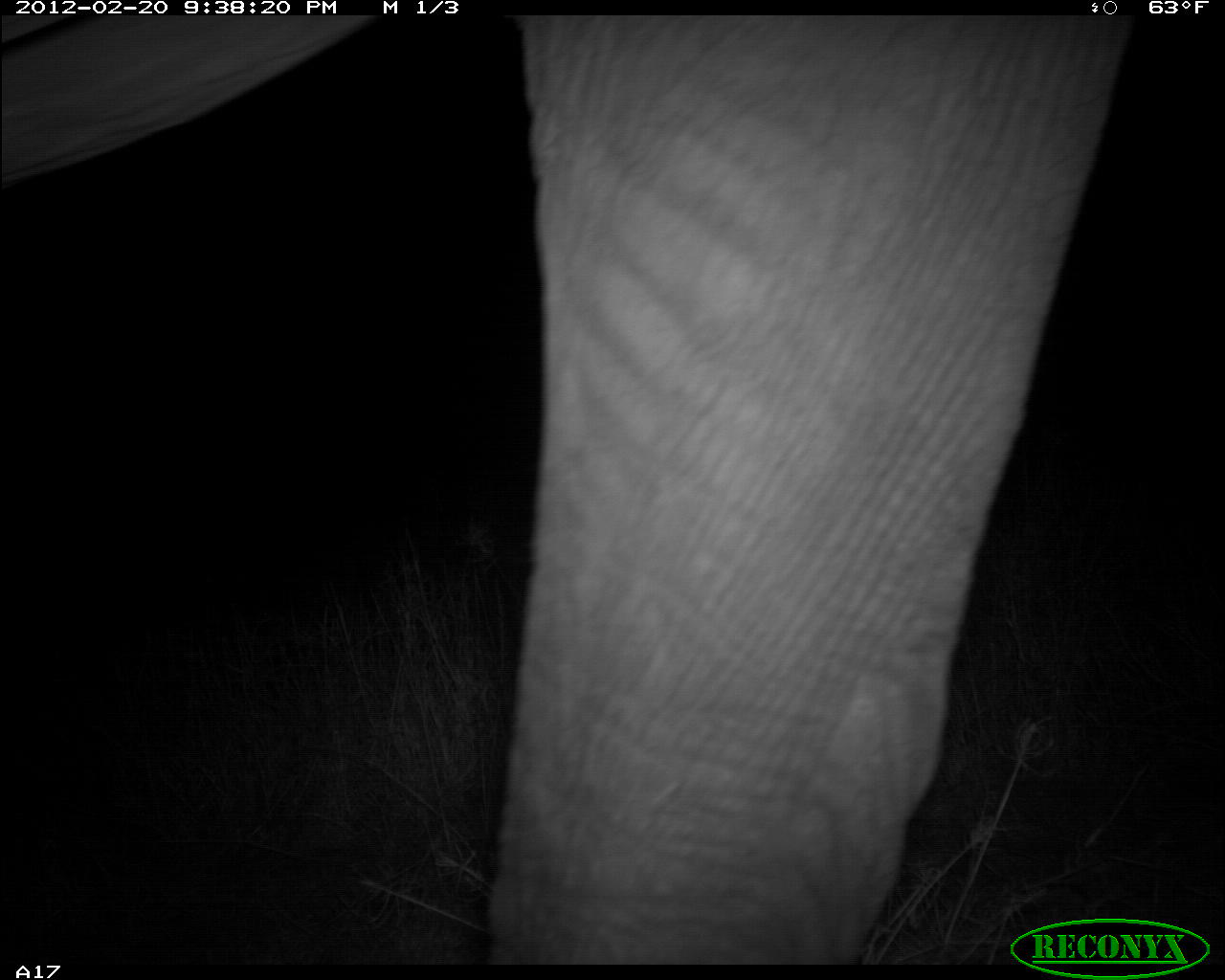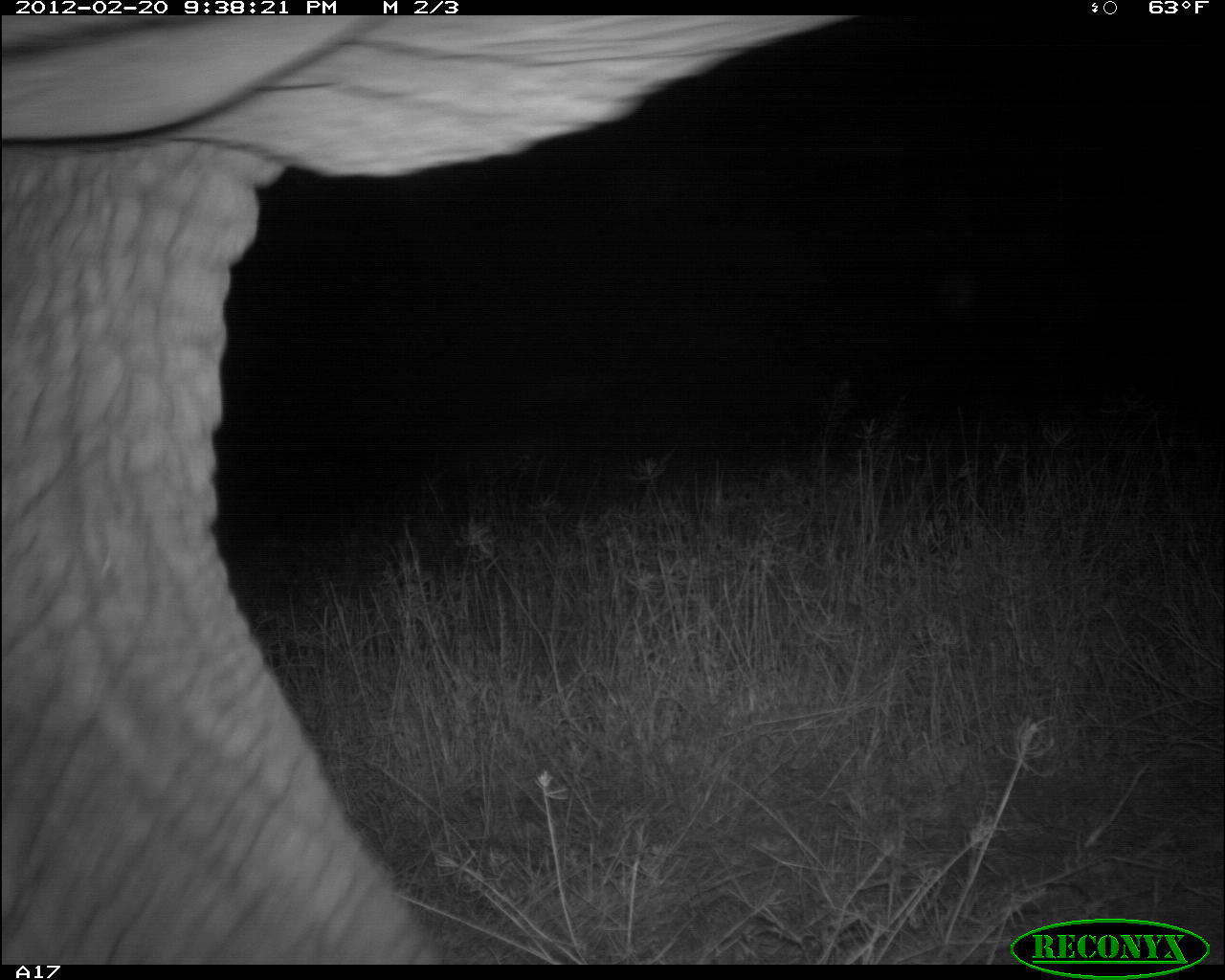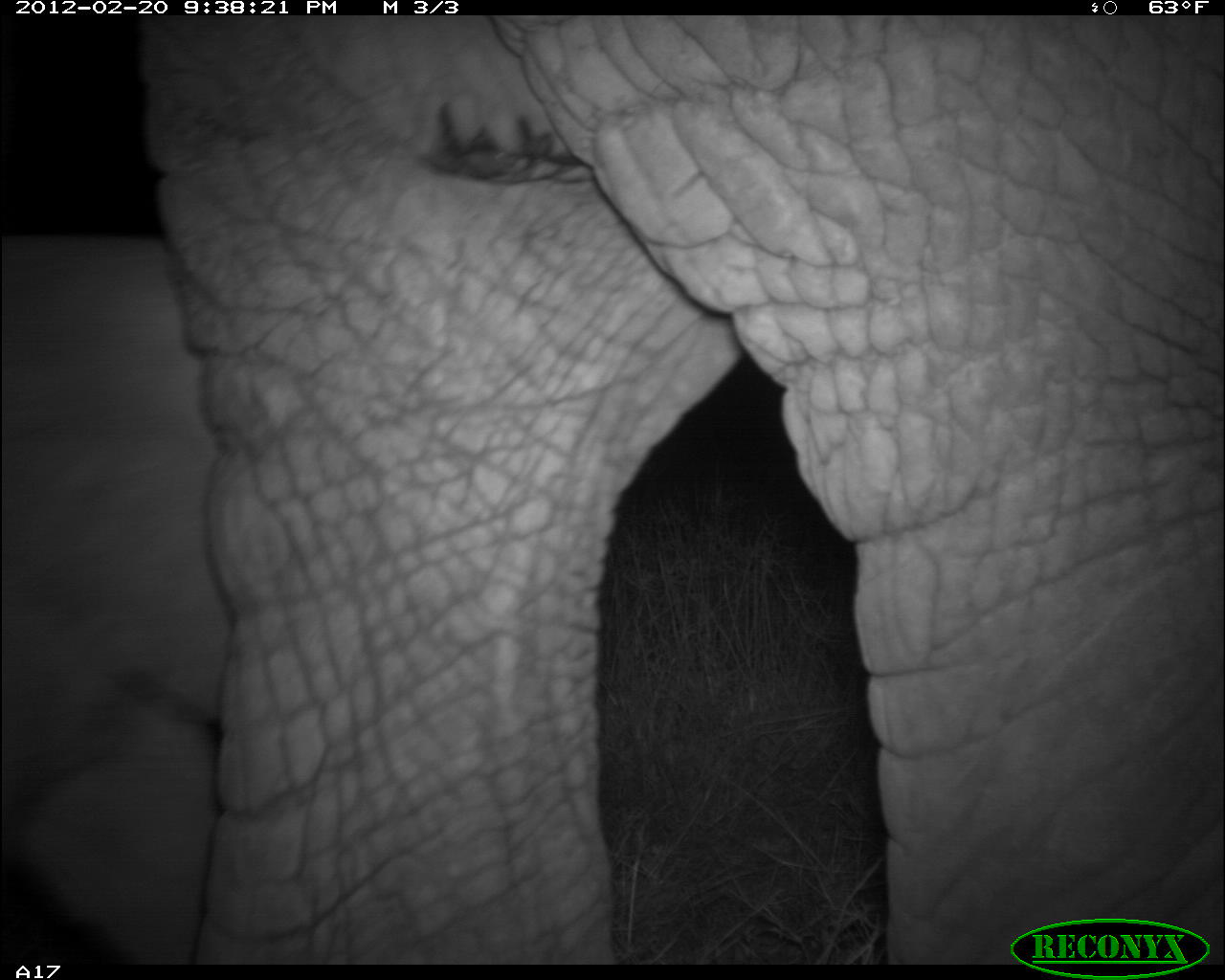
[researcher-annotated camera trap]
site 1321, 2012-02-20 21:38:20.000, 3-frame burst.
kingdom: Animalia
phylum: Chordata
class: Mammalia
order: Proboscidea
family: Elephantidae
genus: Loxodonta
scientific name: Loxodonta africana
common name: african bush elephant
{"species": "Loxodonta africana (african bush elephant)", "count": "1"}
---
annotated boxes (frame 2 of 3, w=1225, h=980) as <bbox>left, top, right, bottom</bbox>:
loxodonta africana: <bbox>0, 14, 853, 964</bbox>